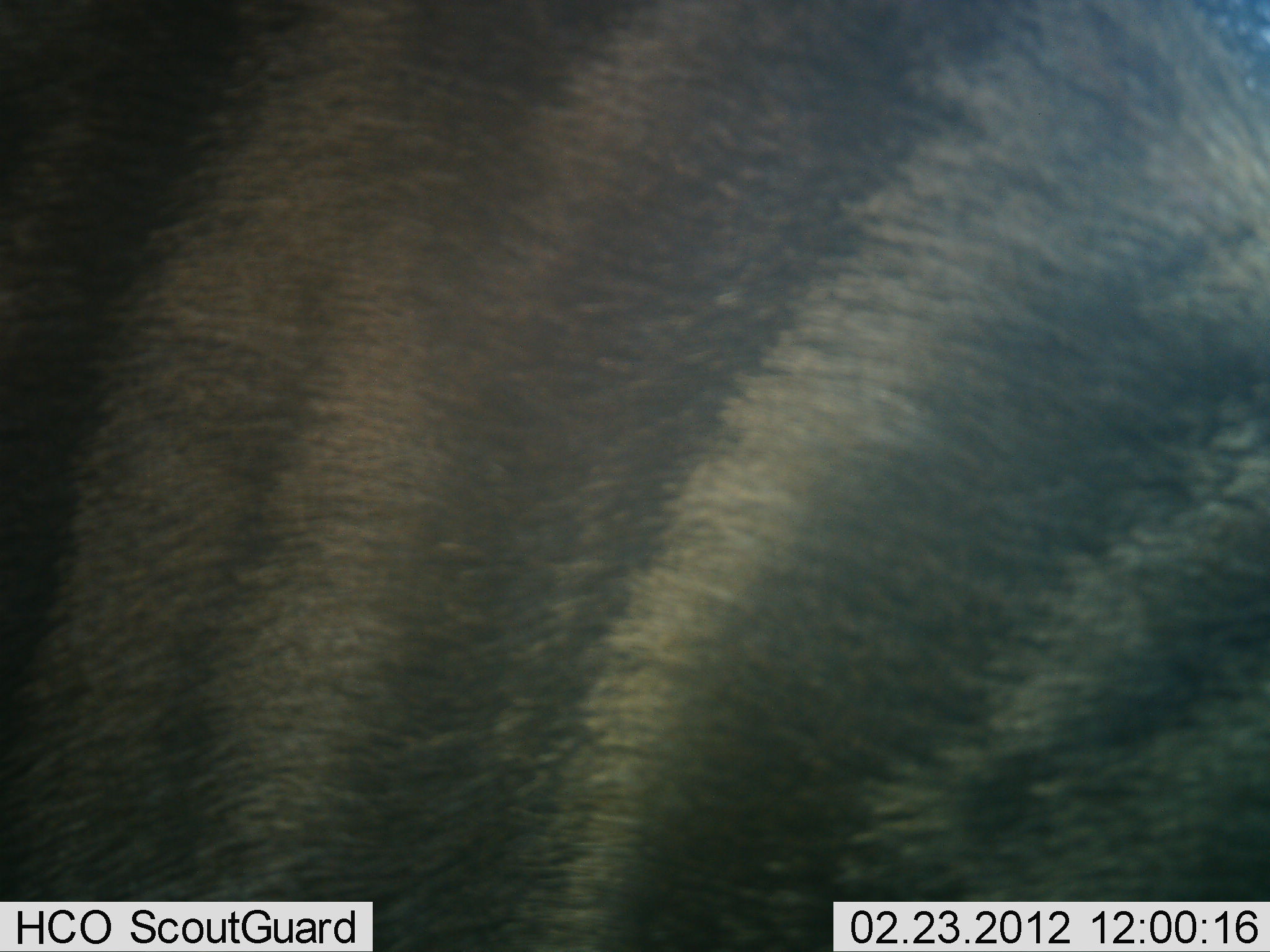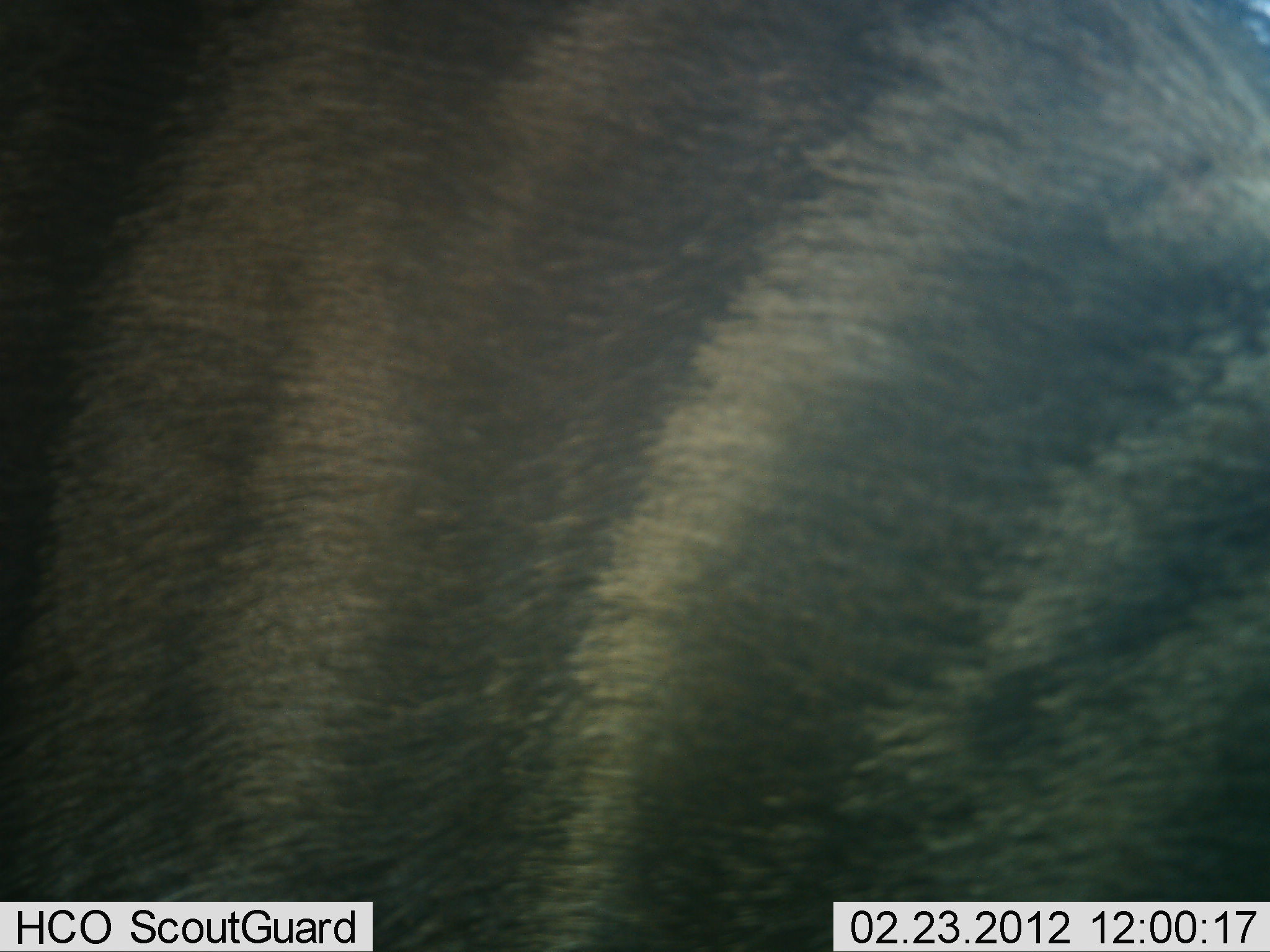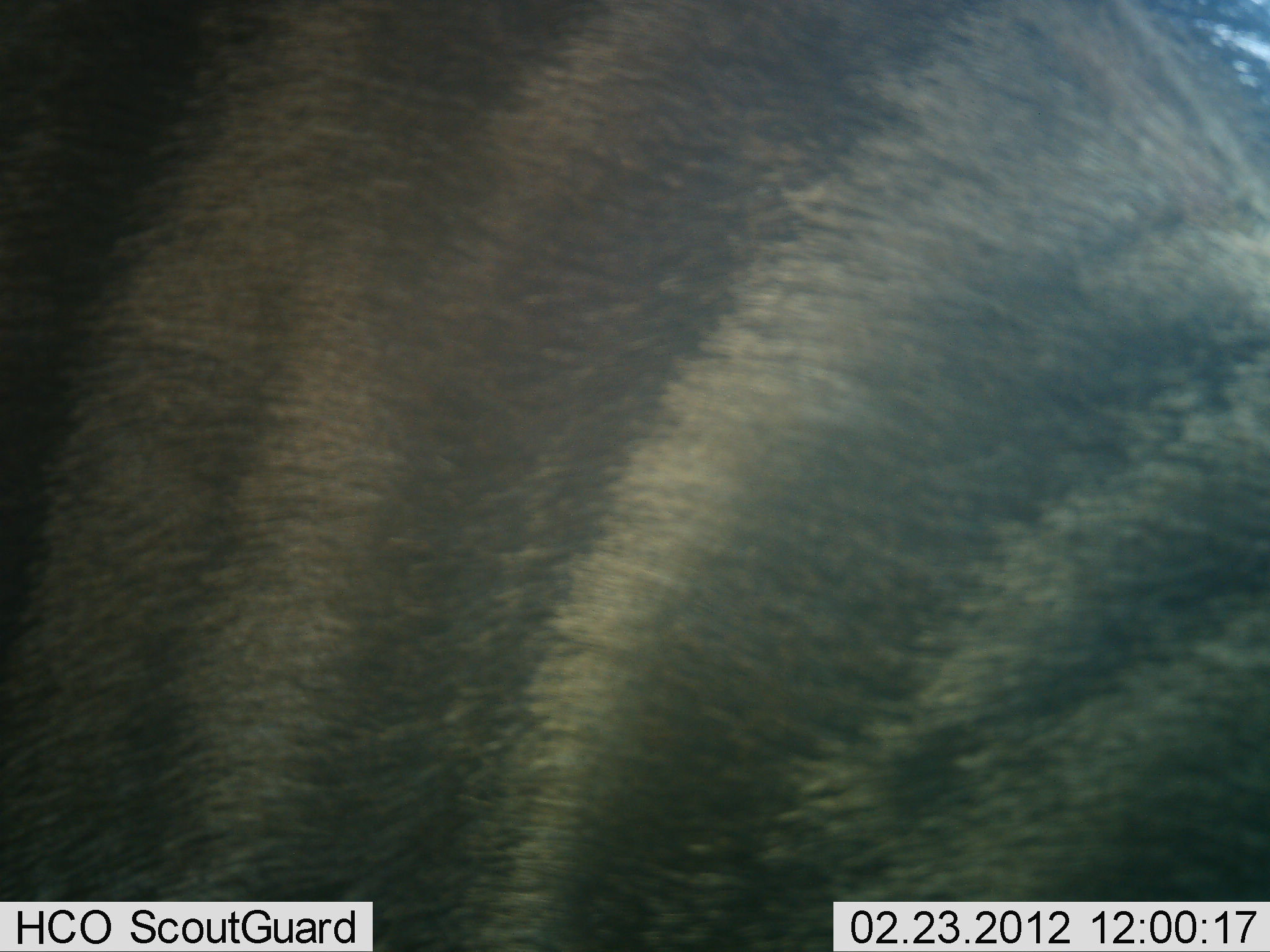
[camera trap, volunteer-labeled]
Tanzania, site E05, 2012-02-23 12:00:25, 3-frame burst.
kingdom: Animalia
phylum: Chordata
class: Mammalia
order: Artiodactyla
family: Bovidae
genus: Connochaetes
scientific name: Connochaetes taurinus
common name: blue wildebeest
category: wildebeest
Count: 1.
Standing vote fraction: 100%.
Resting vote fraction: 0%.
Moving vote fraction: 0%.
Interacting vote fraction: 0%.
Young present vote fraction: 0%.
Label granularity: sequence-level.